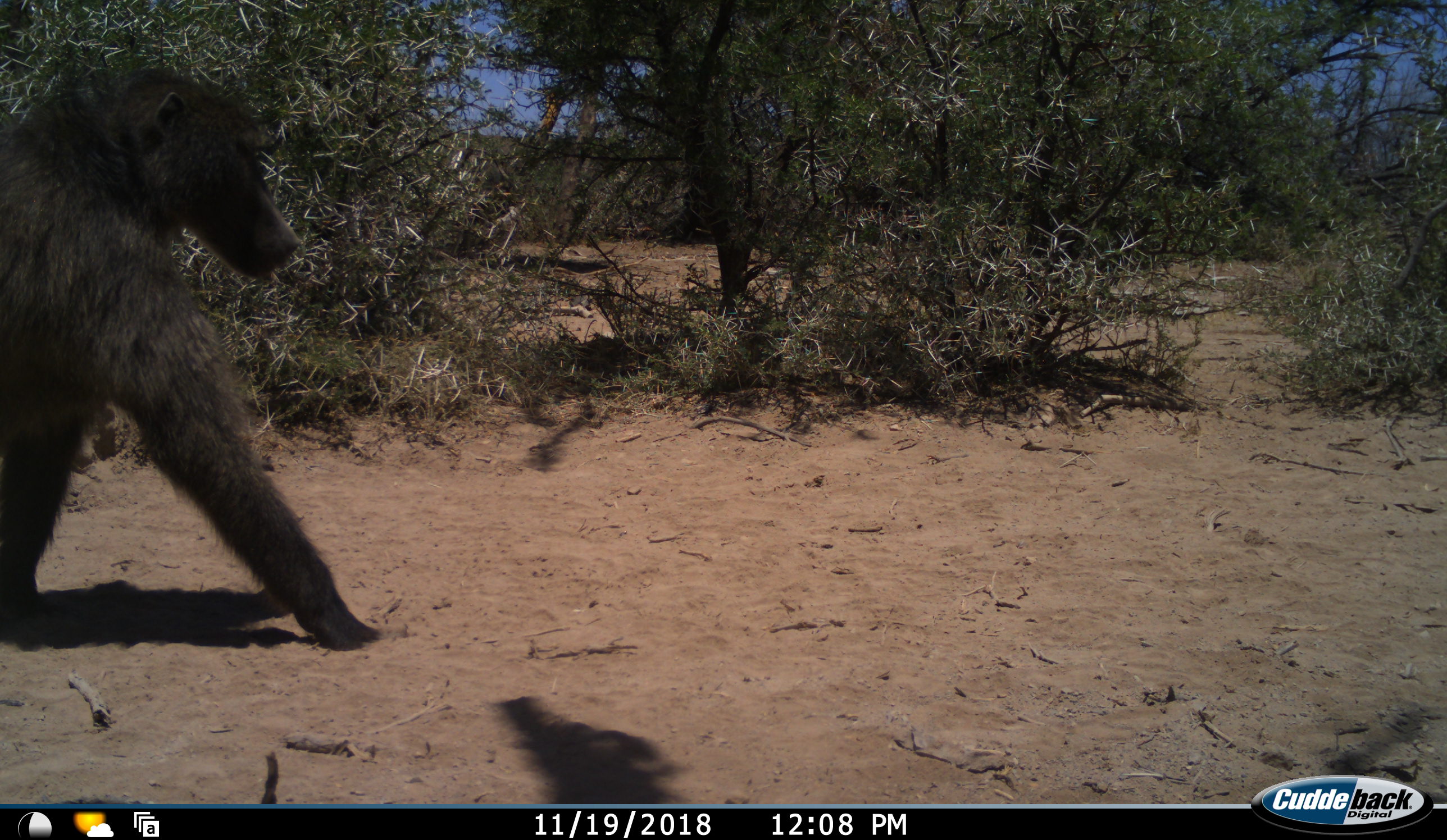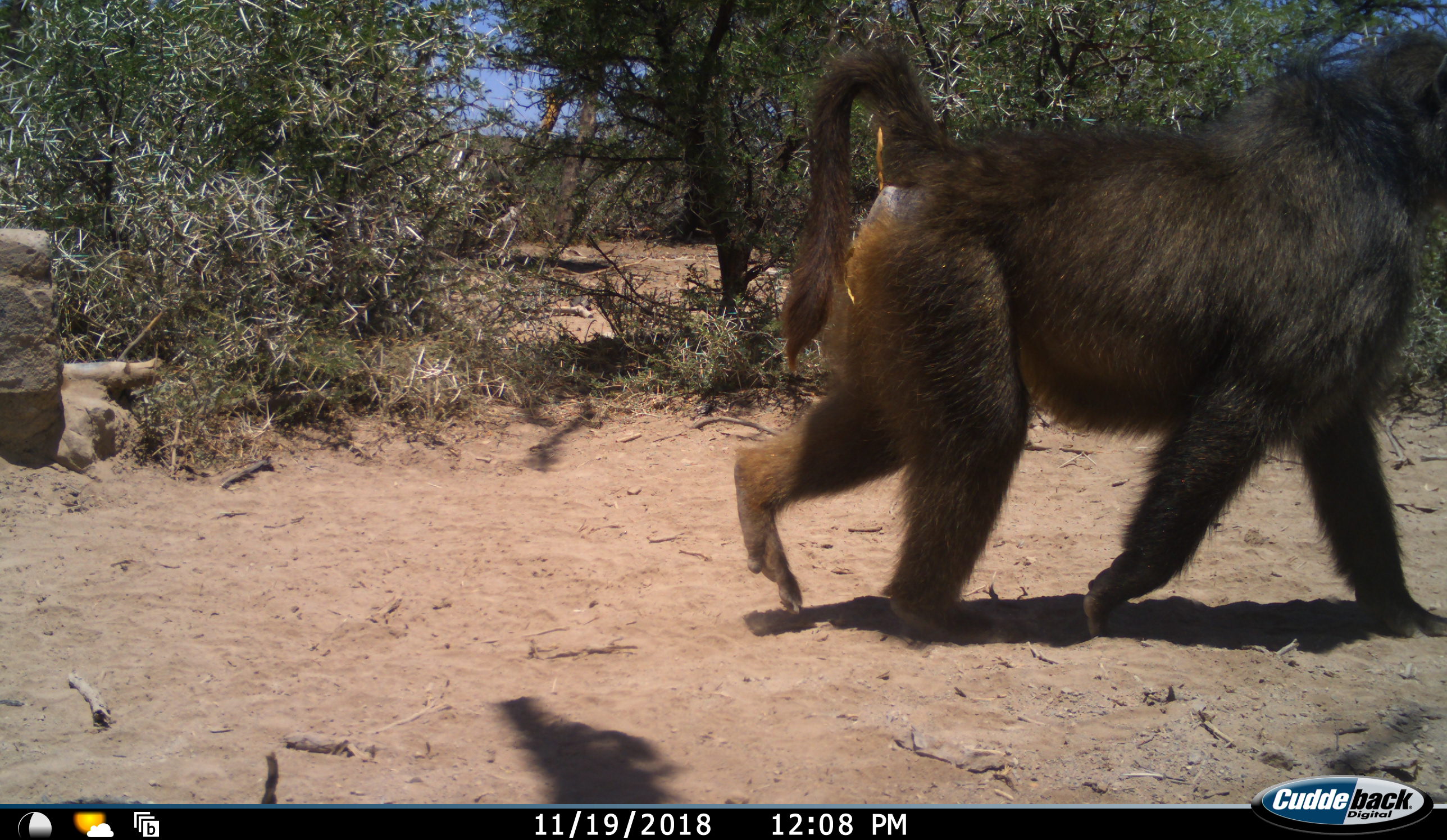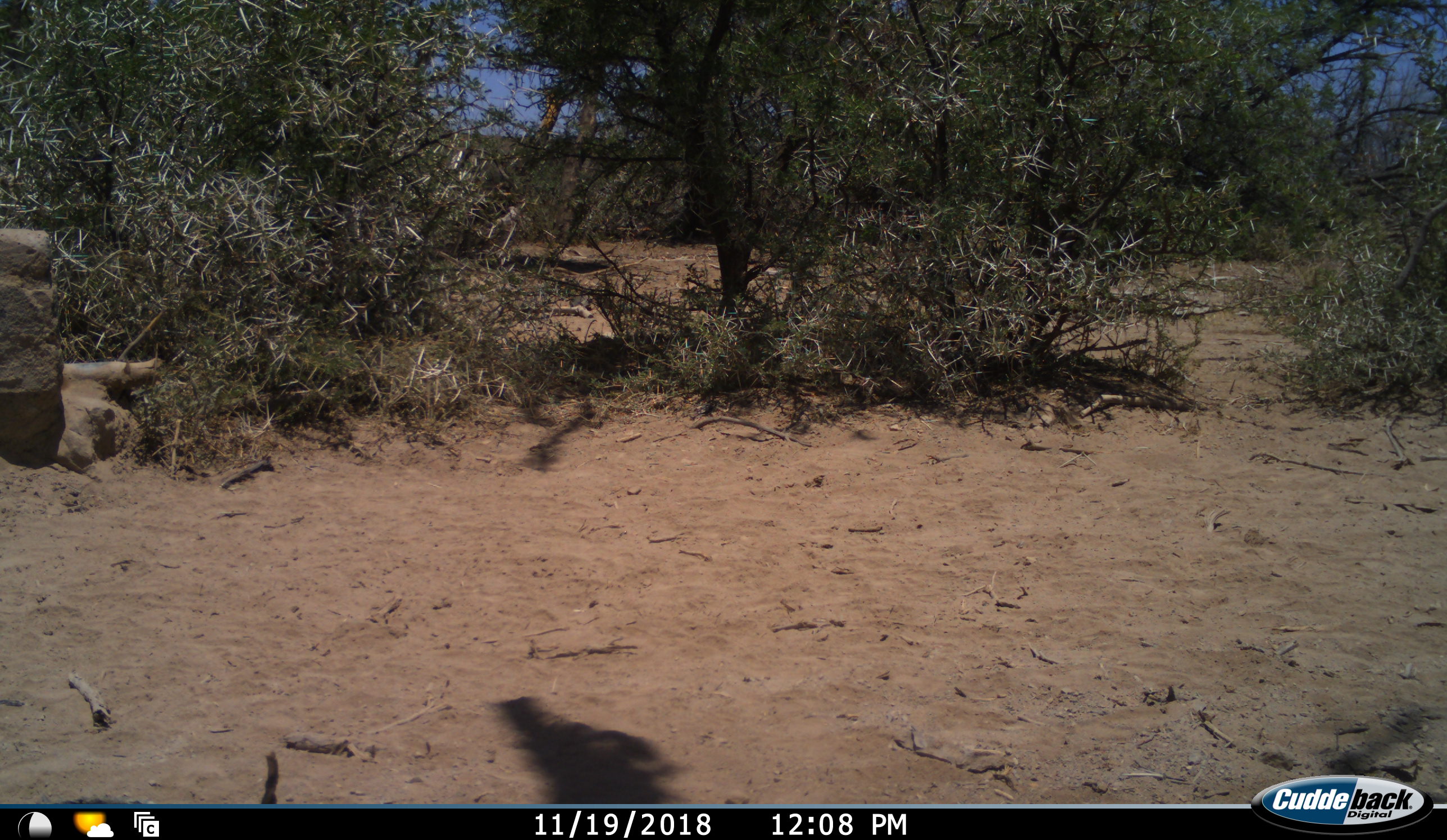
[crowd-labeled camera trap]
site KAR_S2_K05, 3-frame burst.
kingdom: Animalia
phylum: Chordata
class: Mammalia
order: Primates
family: Cercopithecidae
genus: Papio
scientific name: Papio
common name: baboon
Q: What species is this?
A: Baboon (Papio).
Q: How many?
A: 1.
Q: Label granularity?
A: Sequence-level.